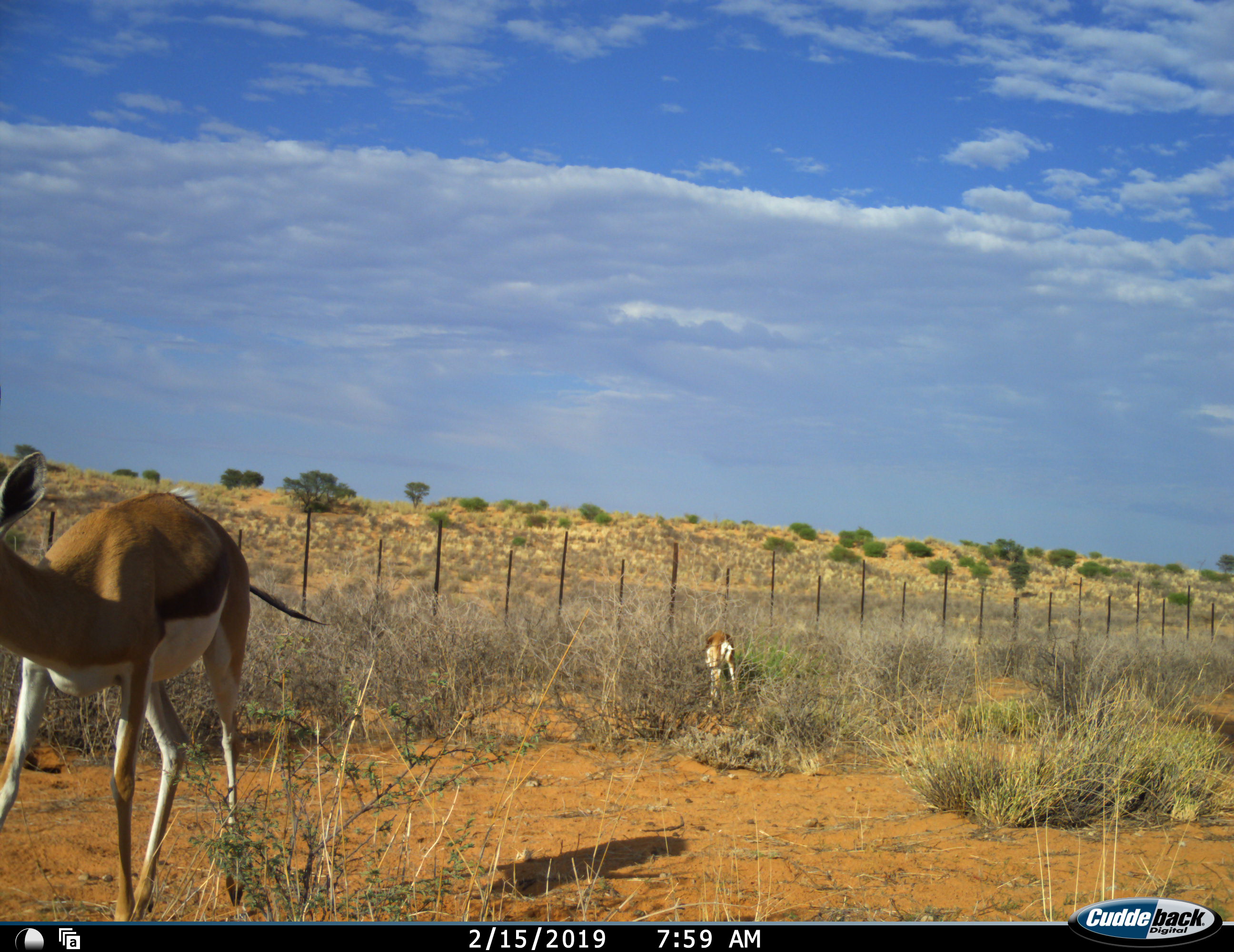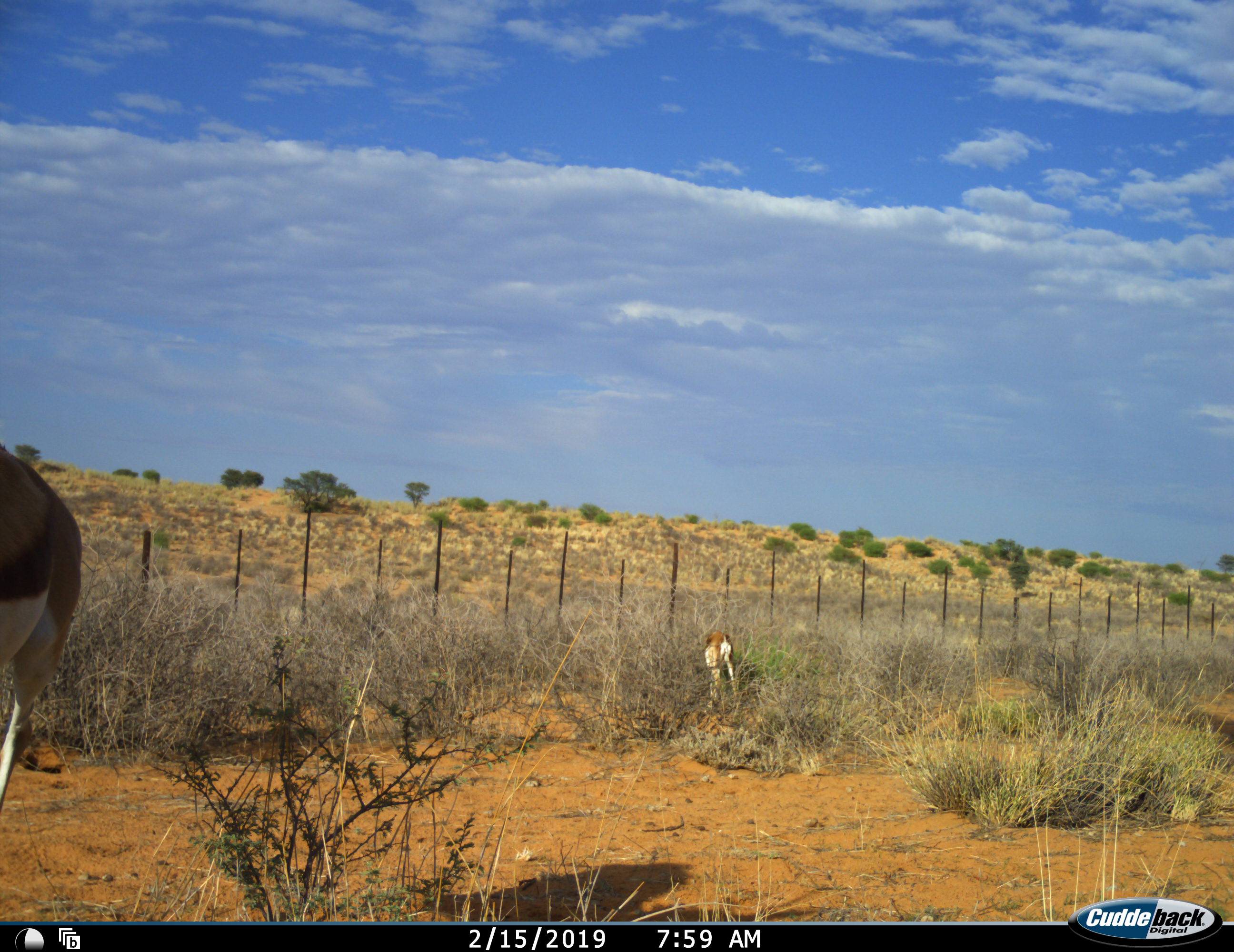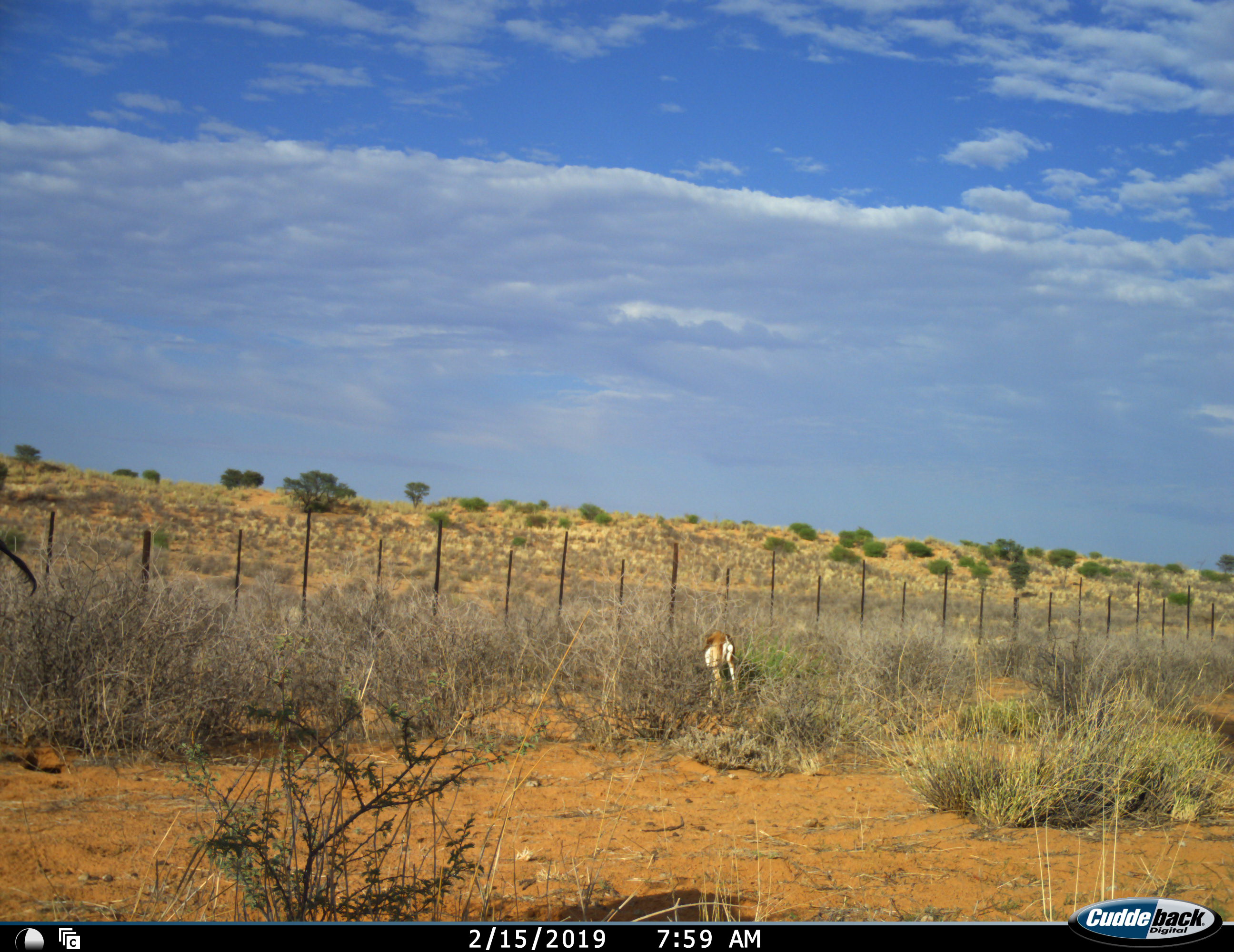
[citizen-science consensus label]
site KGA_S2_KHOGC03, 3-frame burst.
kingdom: Animalia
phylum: Chordata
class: Mammalia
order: Artiodactyla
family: Bovidae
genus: Antidorcas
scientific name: Antidorcas marsupialis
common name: springbok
Springbok (Antidorcas marsupialis), count 2. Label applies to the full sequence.